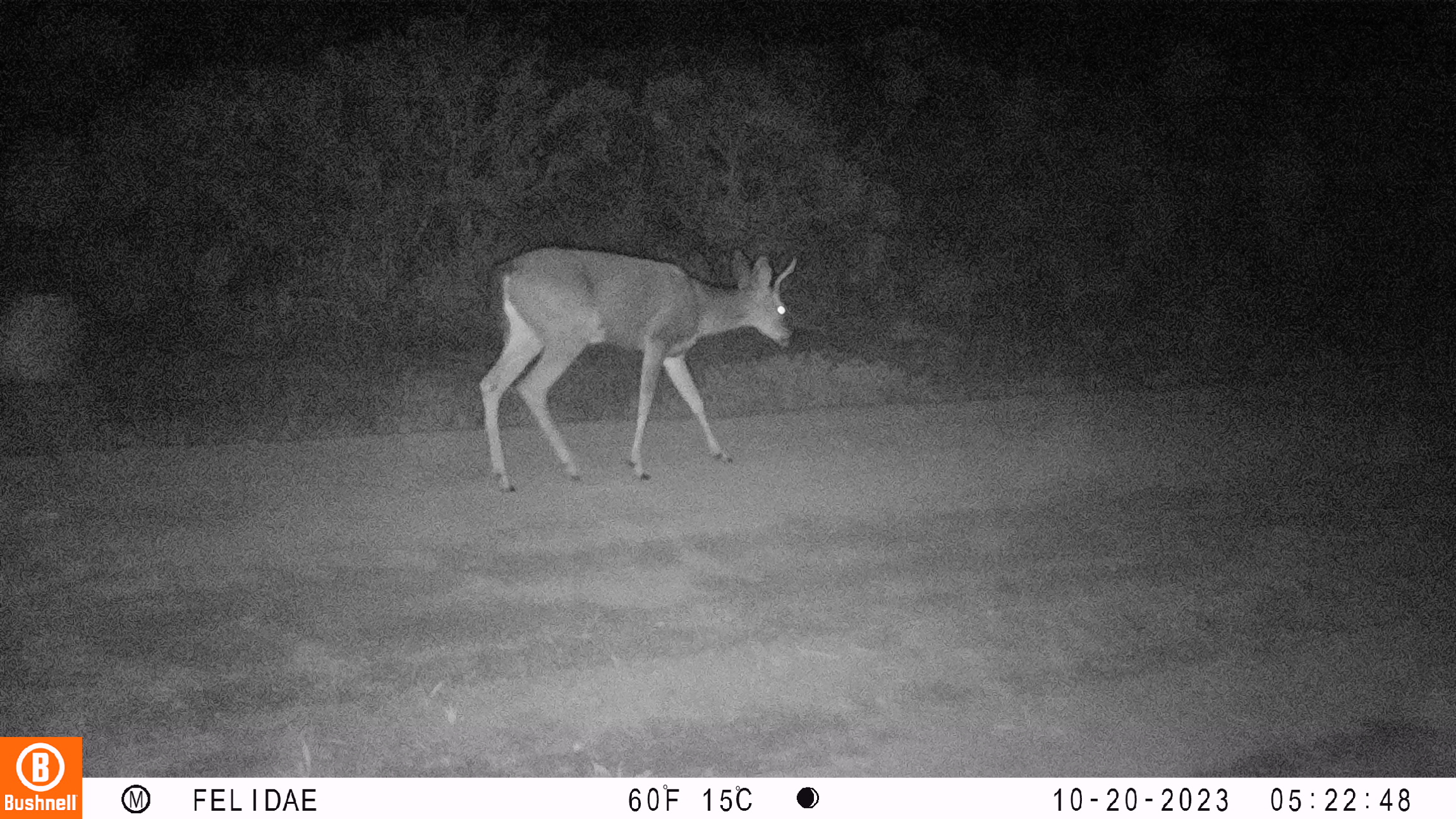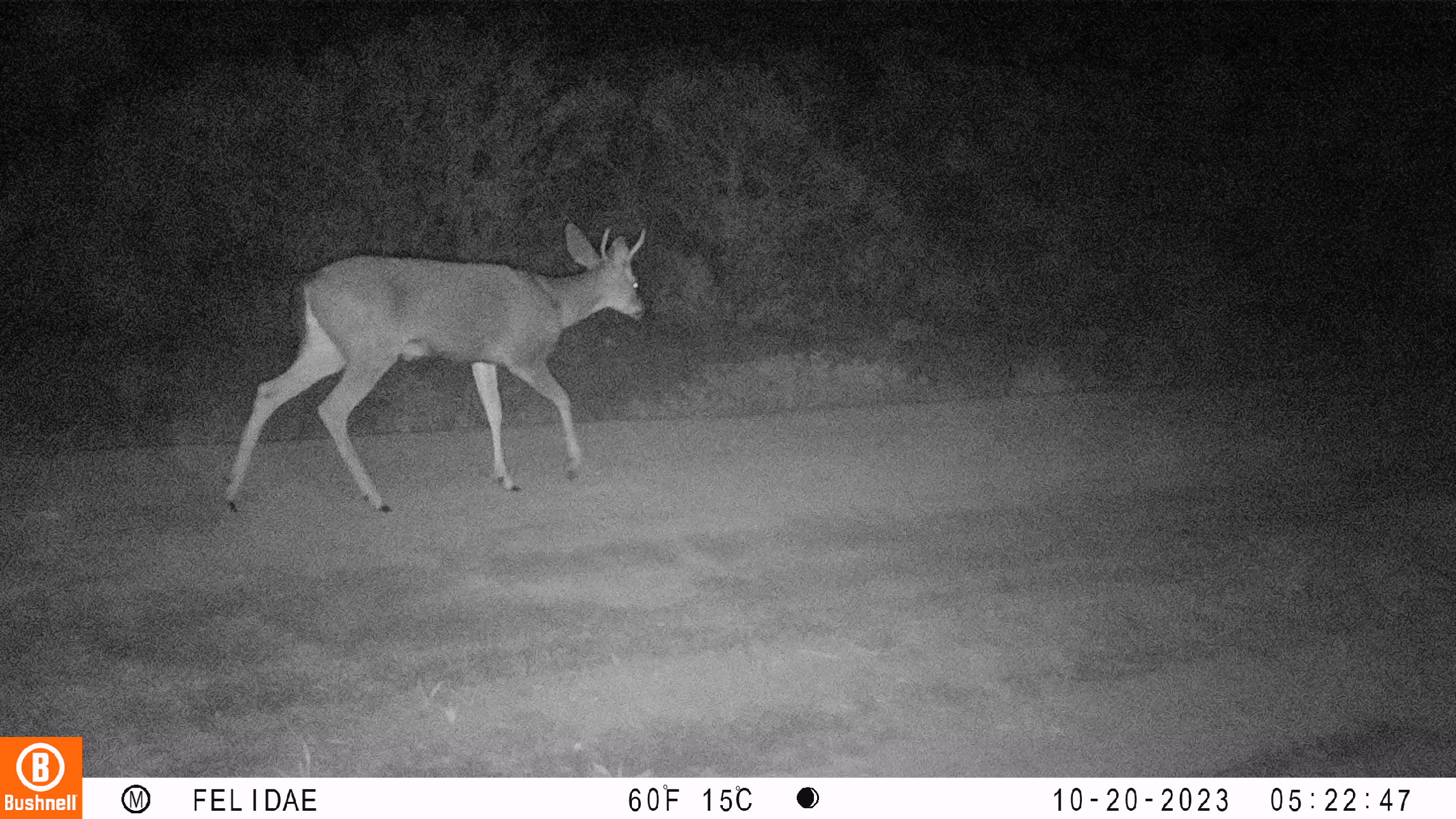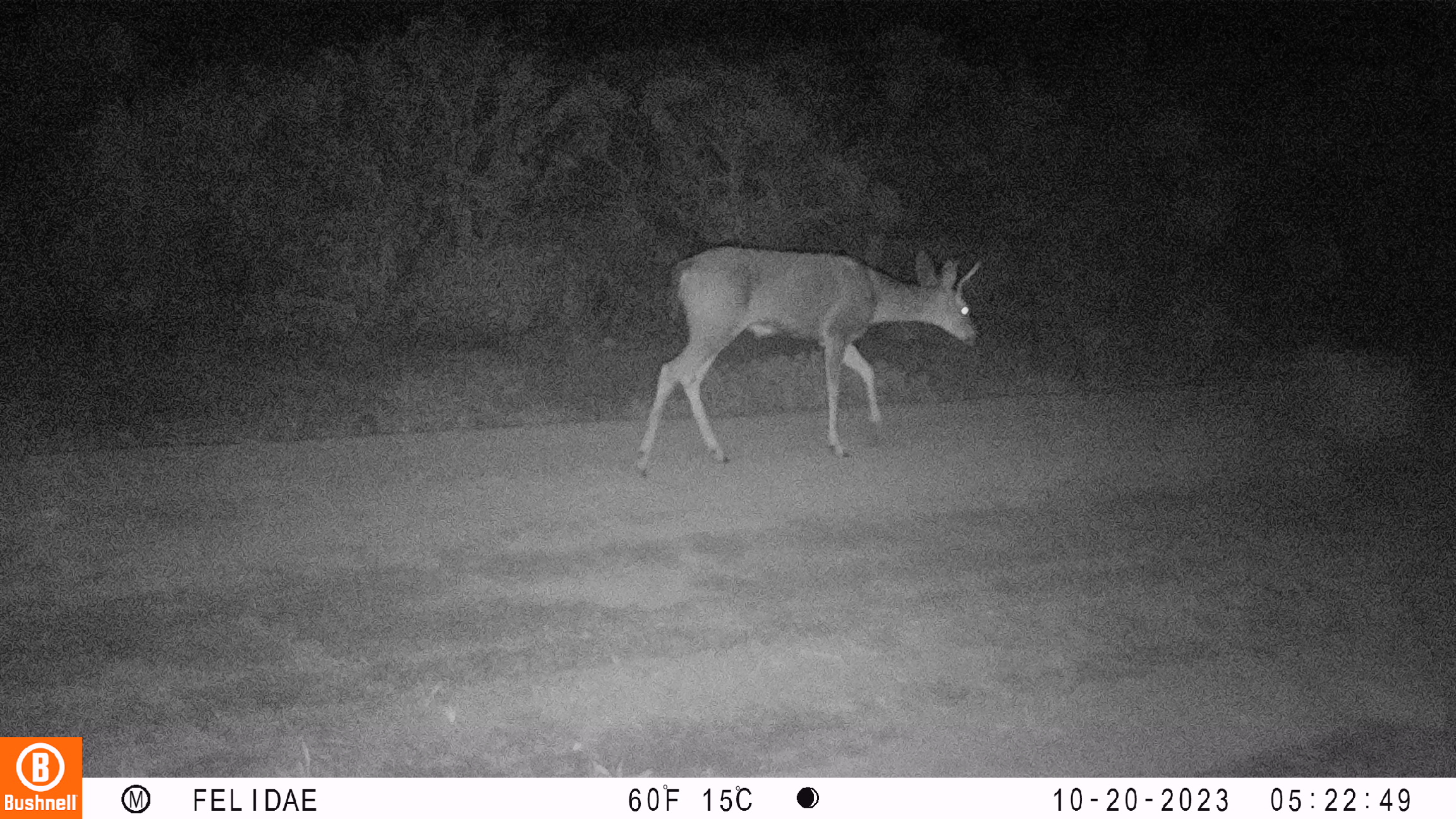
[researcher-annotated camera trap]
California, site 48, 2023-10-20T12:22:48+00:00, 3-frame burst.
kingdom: Animalia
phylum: Chordata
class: Mammalia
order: Artiodactyla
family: Cervidae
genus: Odocoileus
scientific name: Odocoileus hemionus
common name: mule deer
Mule deer (Odocoileus hemionus).